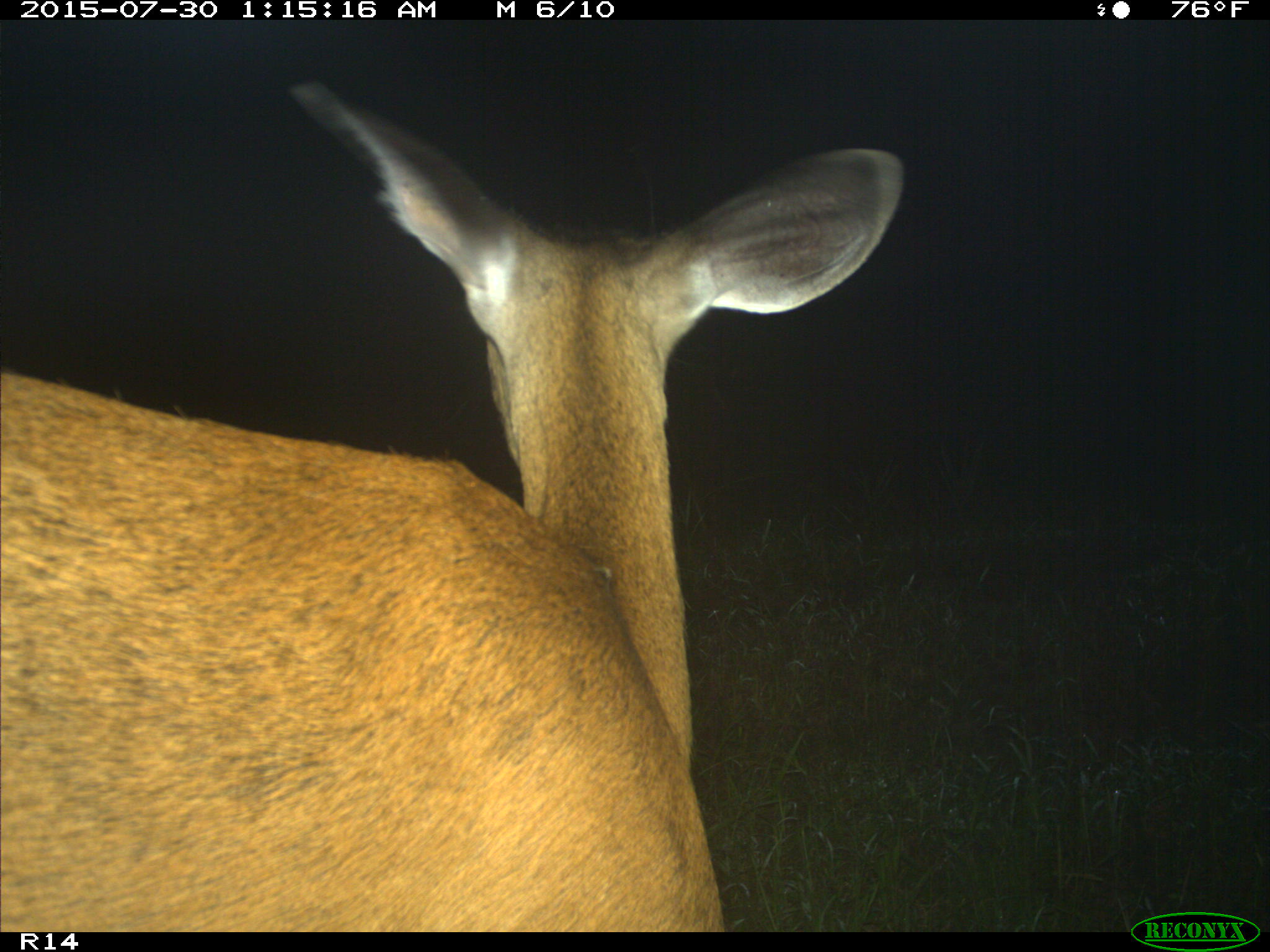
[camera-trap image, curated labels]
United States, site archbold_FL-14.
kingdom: Animalia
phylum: Chordata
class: Mammalia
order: Artiodactyla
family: Cervidae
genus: Odocoileus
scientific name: Odocoileus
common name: deer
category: unidentified deer